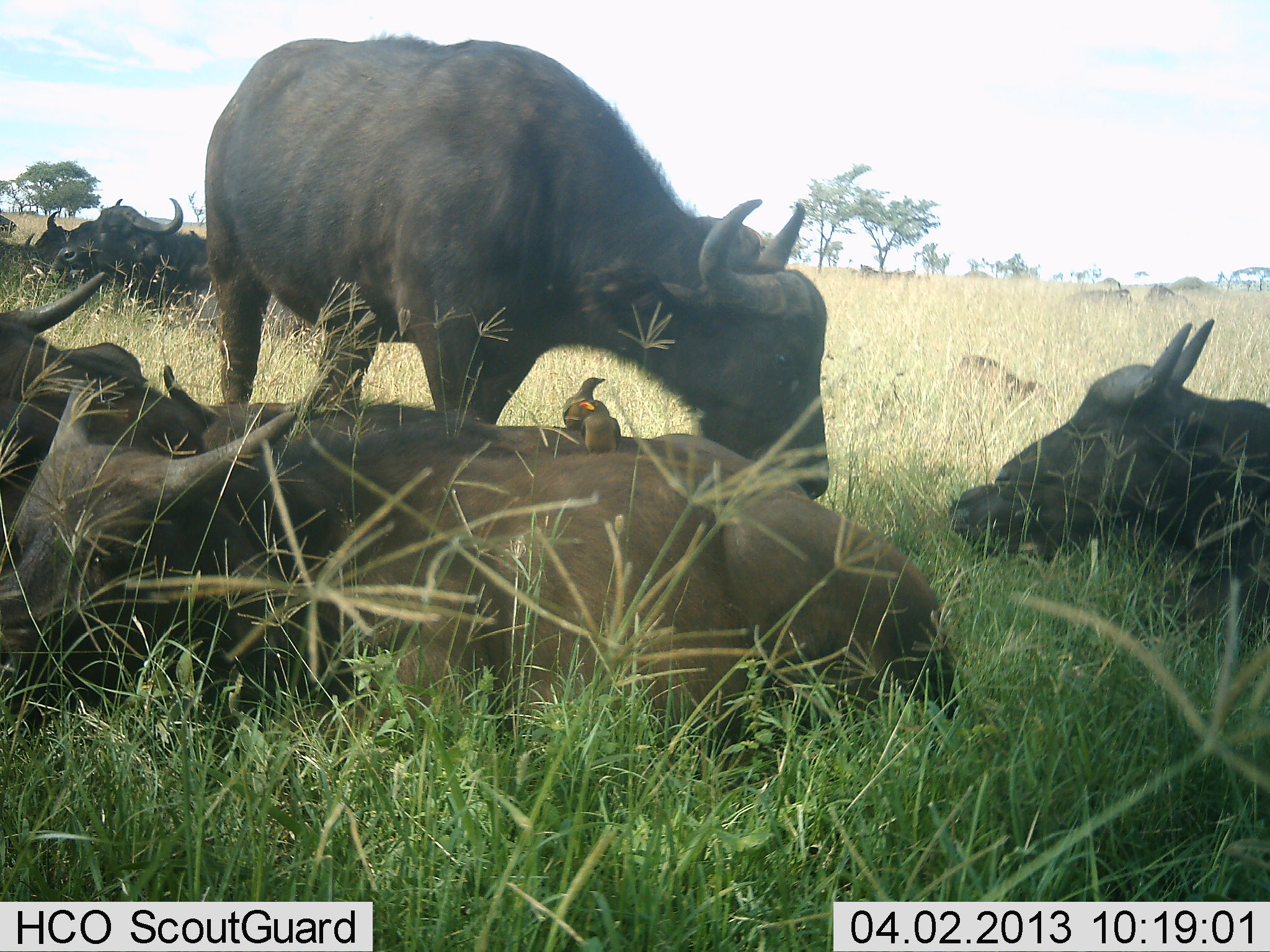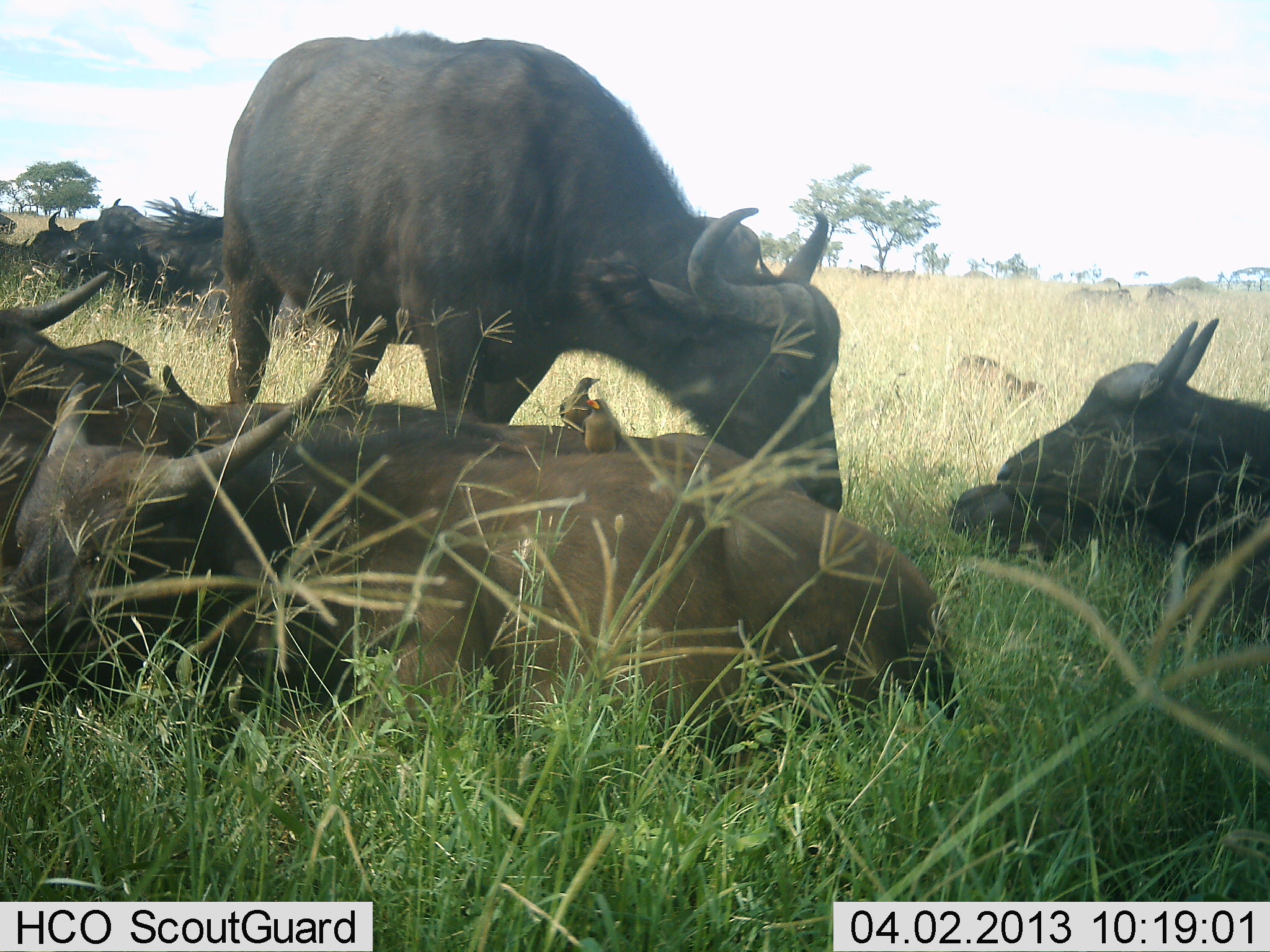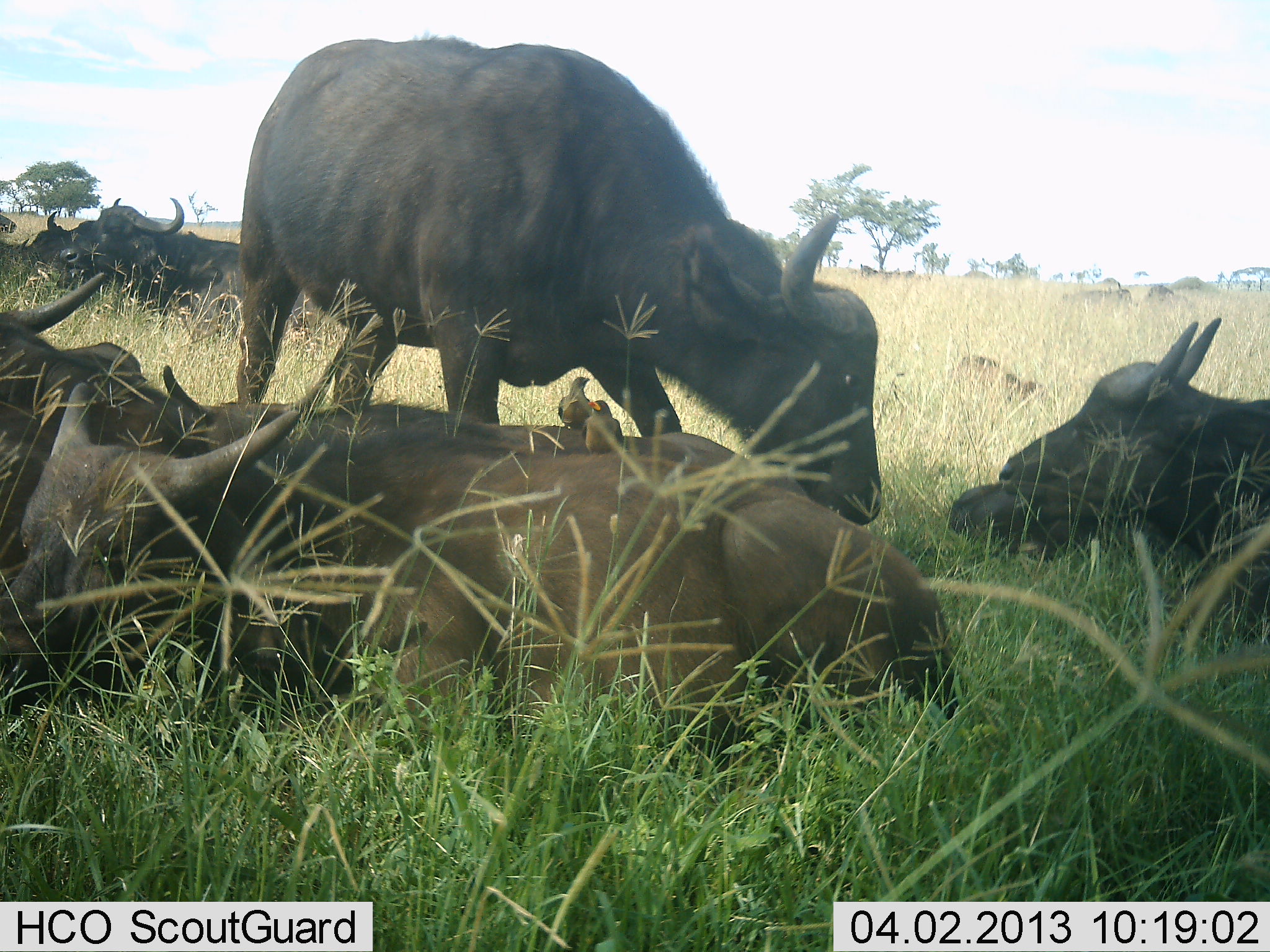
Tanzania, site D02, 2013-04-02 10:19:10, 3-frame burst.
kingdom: Animalia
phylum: Chordata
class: Mammalia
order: Artiodactyla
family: Bovidae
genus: Syncerus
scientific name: Syncerus caffer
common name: cape buffalo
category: buffalo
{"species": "buffalo (cape buffalo) (Syncerus caffer)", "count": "8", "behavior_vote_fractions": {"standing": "50%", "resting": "100%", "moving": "6%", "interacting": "6%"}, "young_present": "22%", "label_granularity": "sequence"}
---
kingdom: Animalia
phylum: Chordata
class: Aves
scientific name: Aves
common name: bird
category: otherbird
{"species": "otherbird (bird) (Aves)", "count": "2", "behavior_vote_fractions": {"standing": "71%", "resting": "21%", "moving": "0%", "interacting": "0%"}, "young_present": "0%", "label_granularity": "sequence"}